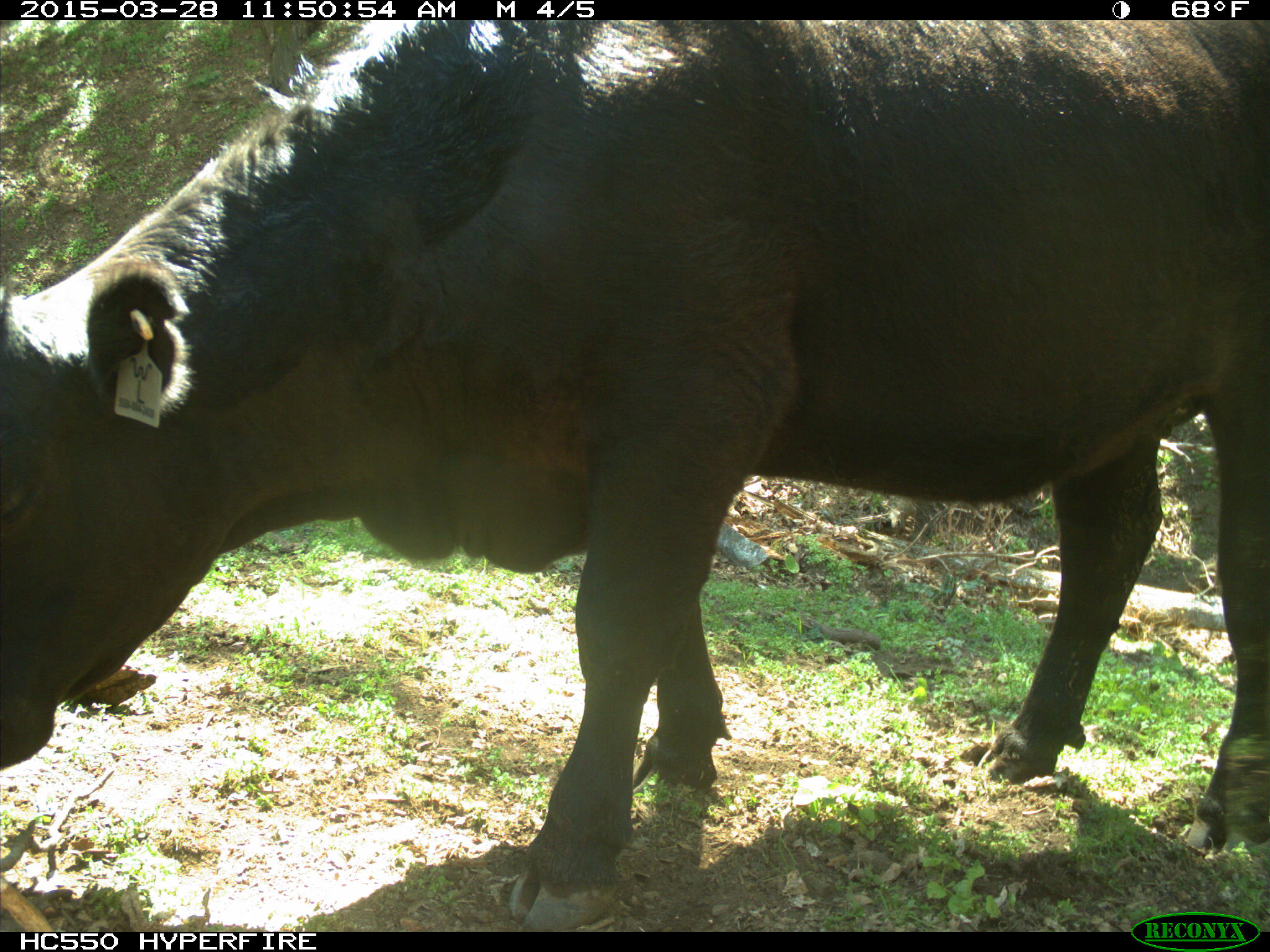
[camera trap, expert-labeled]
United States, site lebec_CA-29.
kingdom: Animalia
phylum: Chordata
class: Mammalia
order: Artiodactyla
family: Bovidae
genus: Bos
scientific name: Bos taurus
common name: domestic cow